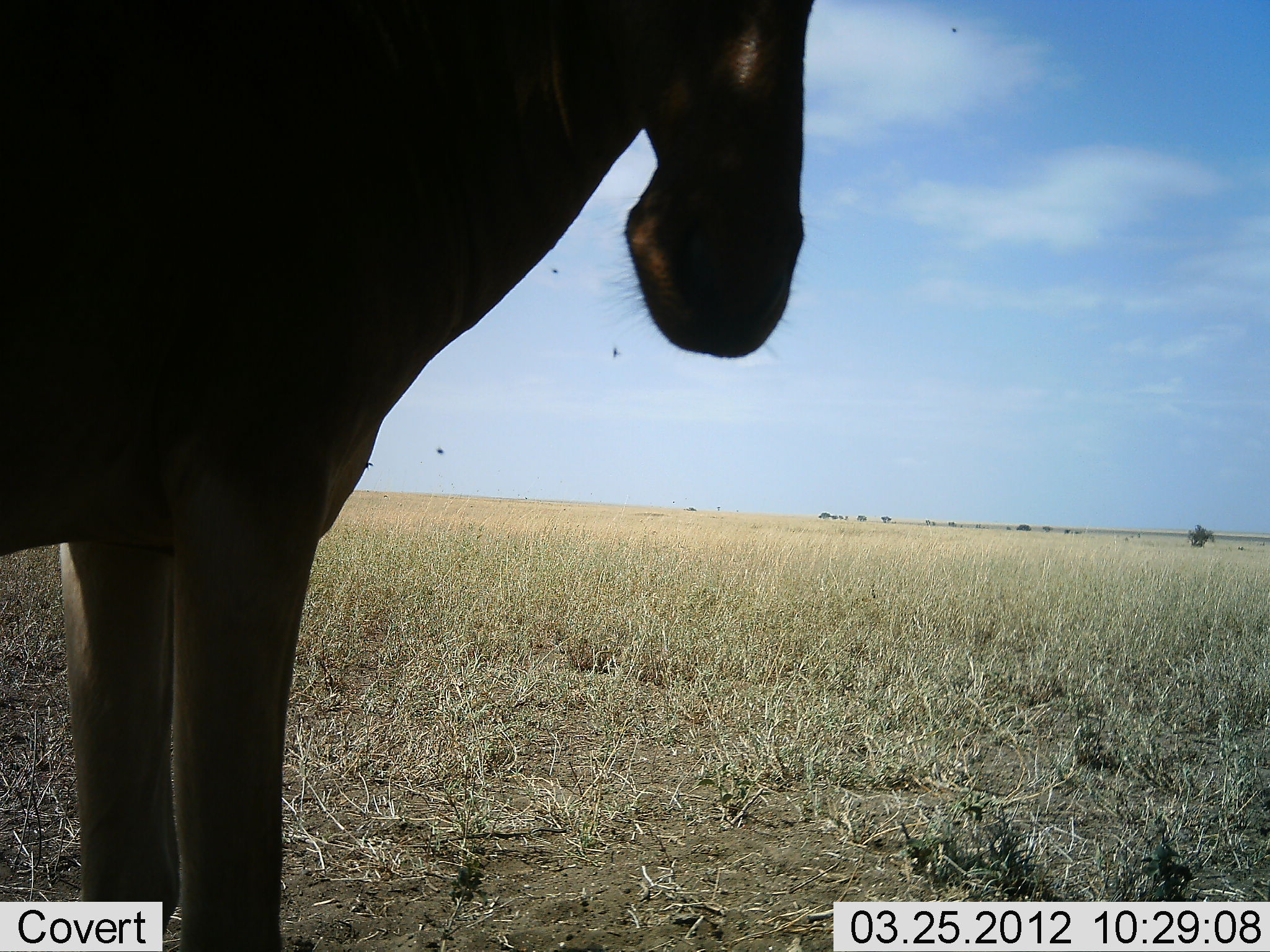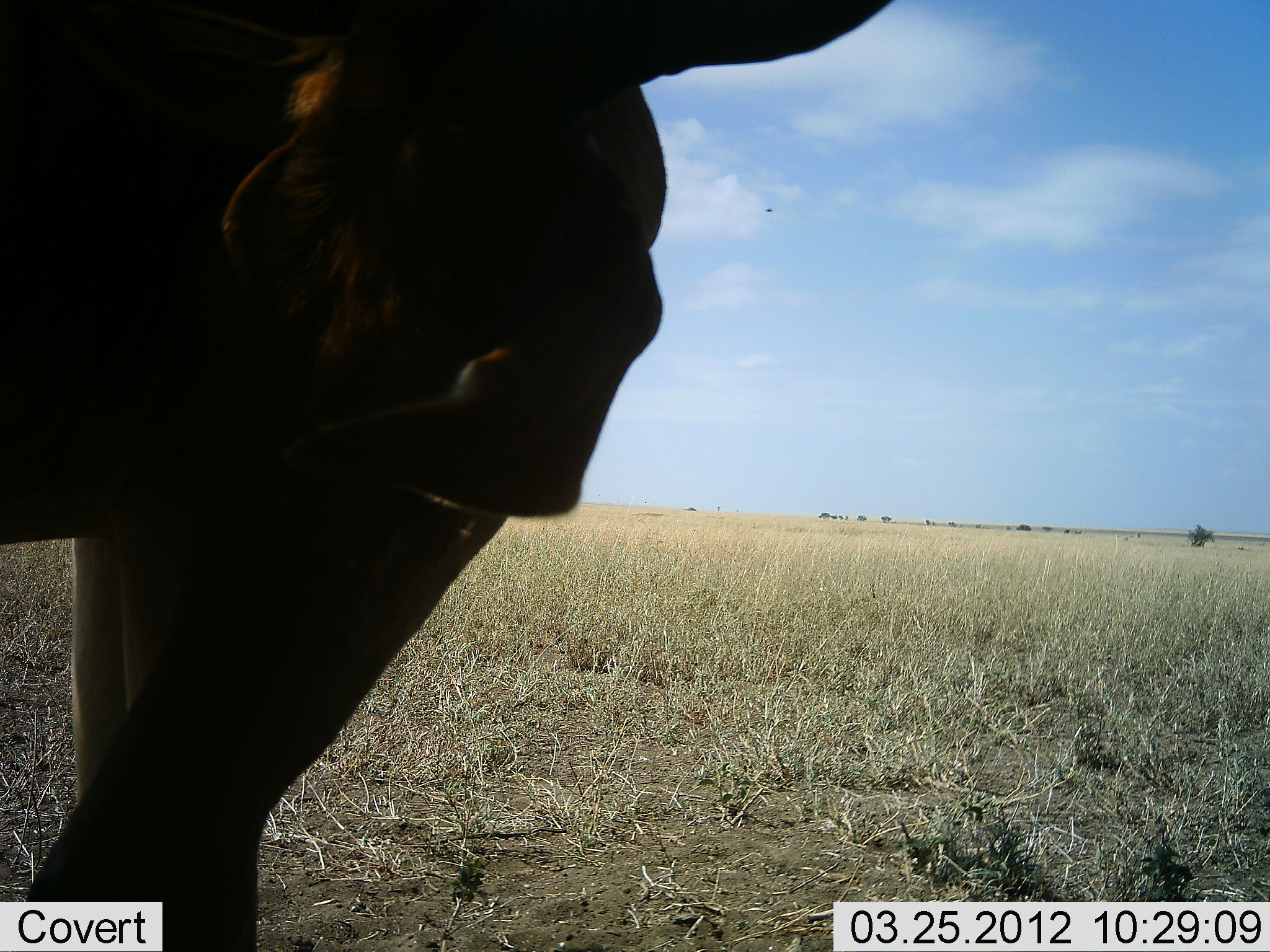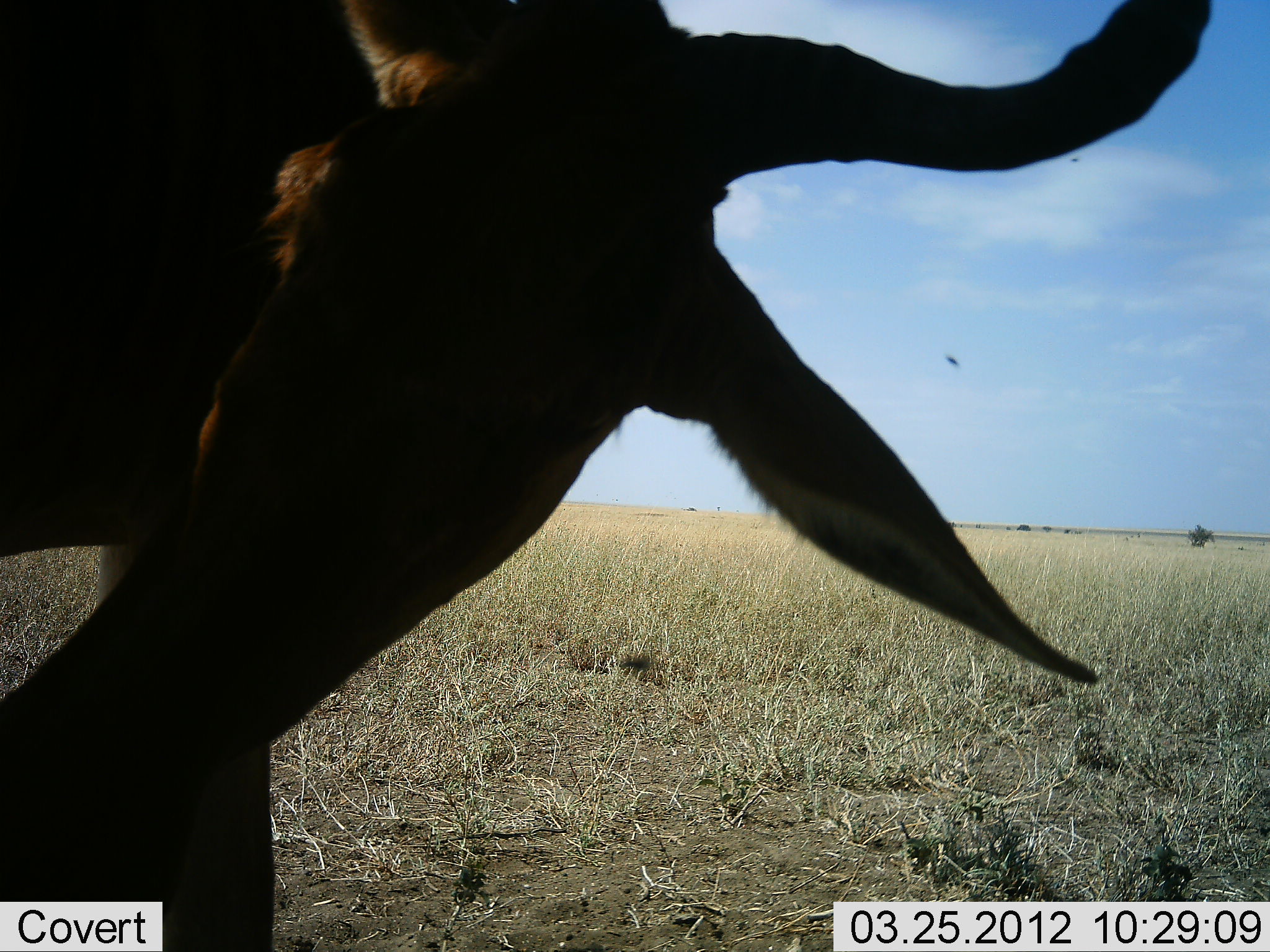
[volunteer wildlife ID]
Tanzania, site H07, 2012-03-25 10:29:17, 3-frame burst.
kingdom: Animalia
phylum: Chordata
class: Mammalia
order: Artiodactyla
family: Bovidae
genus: Alcelaphus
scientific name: Alcelaphus buselaphus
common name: hartebeest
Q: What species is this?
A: Hartebeest (Alcelaphus buselaphus).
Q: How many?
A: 1.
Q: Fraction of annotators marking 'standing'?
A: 91%.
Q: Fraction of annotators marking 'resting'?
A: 0%.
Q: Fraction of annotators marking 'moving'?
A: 0%.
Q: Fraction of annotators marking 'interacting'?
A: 0%.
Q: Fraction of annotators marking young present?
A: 0%.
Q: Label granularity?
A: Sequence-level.